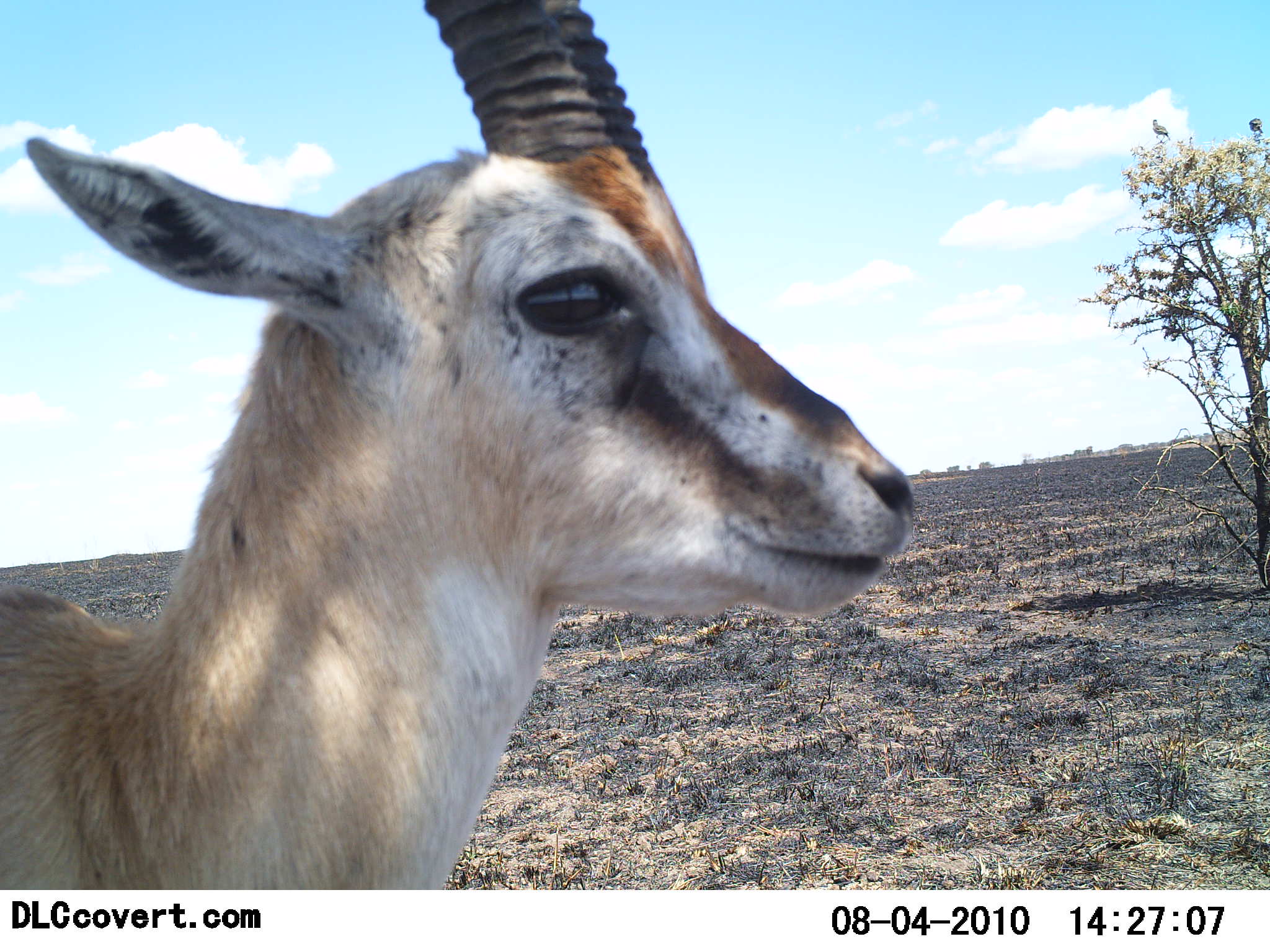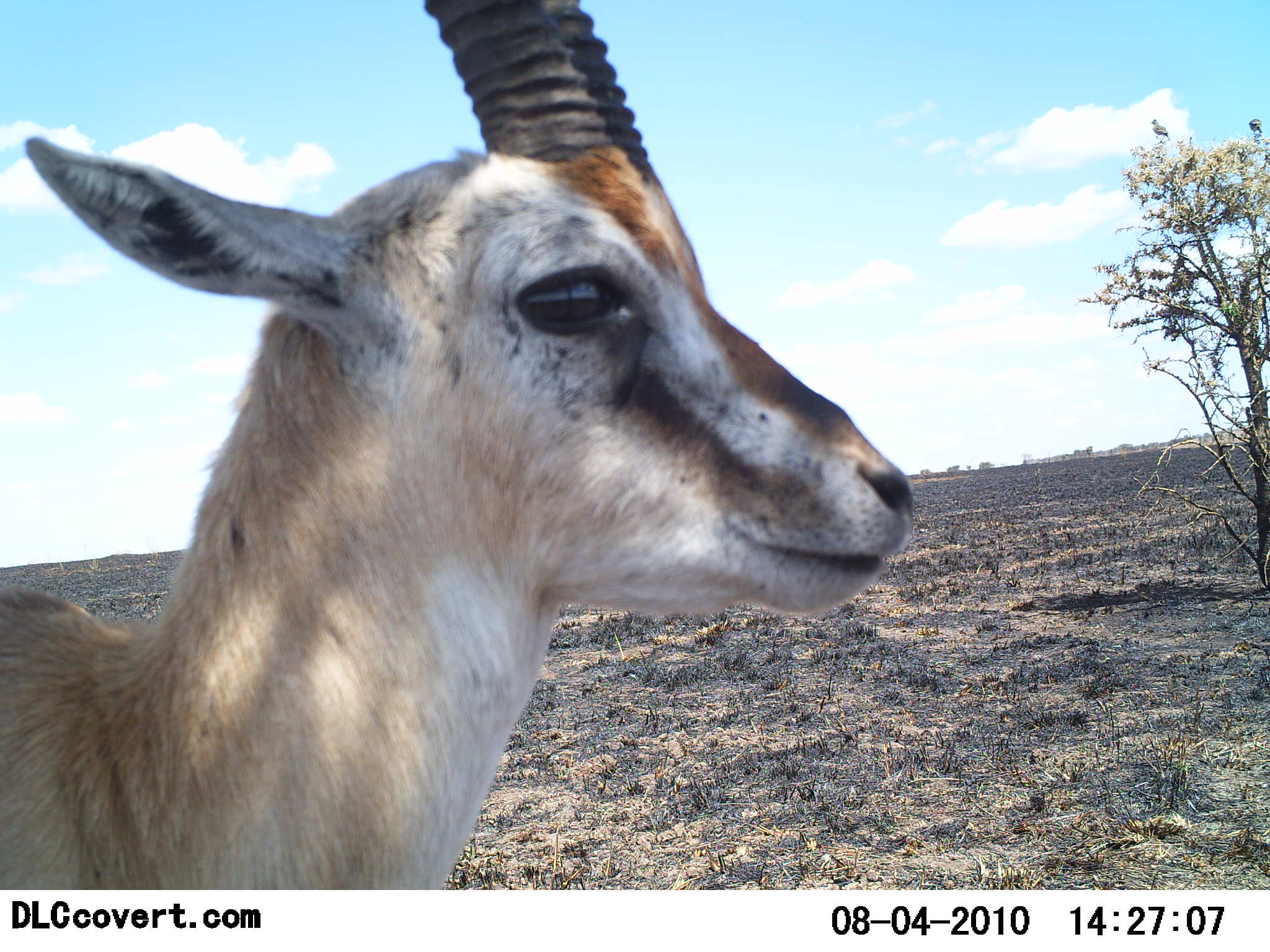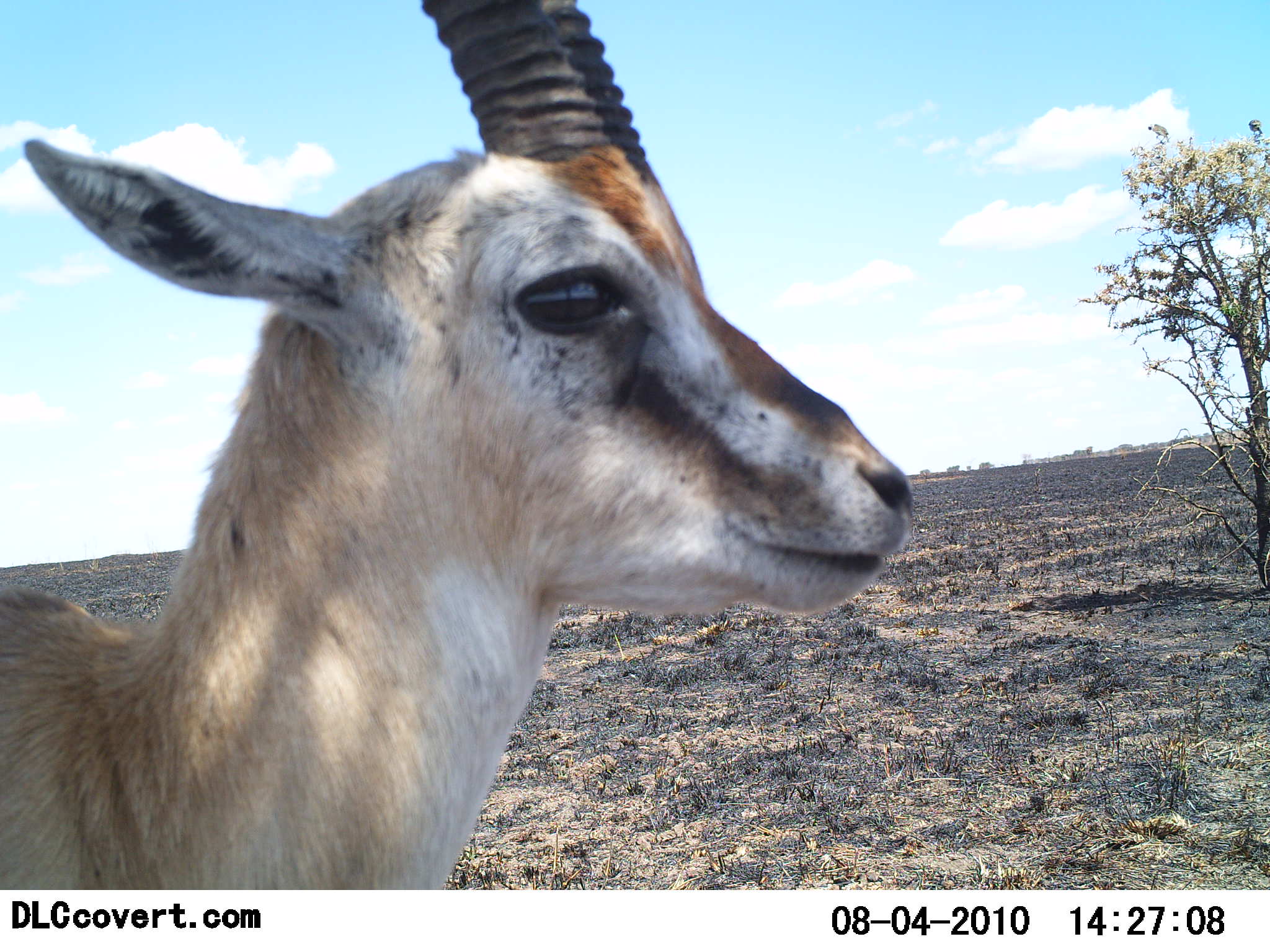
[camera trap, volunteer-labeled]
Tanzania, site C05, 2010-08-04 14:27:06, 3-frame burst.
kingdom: Animalia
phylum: Chordata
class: Mammalia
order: Artiodactyla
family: Bovidae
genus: Eudorcas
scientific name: Eudorcas thomsonii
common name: thomson's gazelle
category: gazellethomsons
Gazellethomsons (thomson's gazelle) (Eudorcas thomsonii), count 1. Behavior (volunteer vote fractions): standing 100%, resting 0%, moving 0%, interacting 0%. Young present (vote fraction): 0%. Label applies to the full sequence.